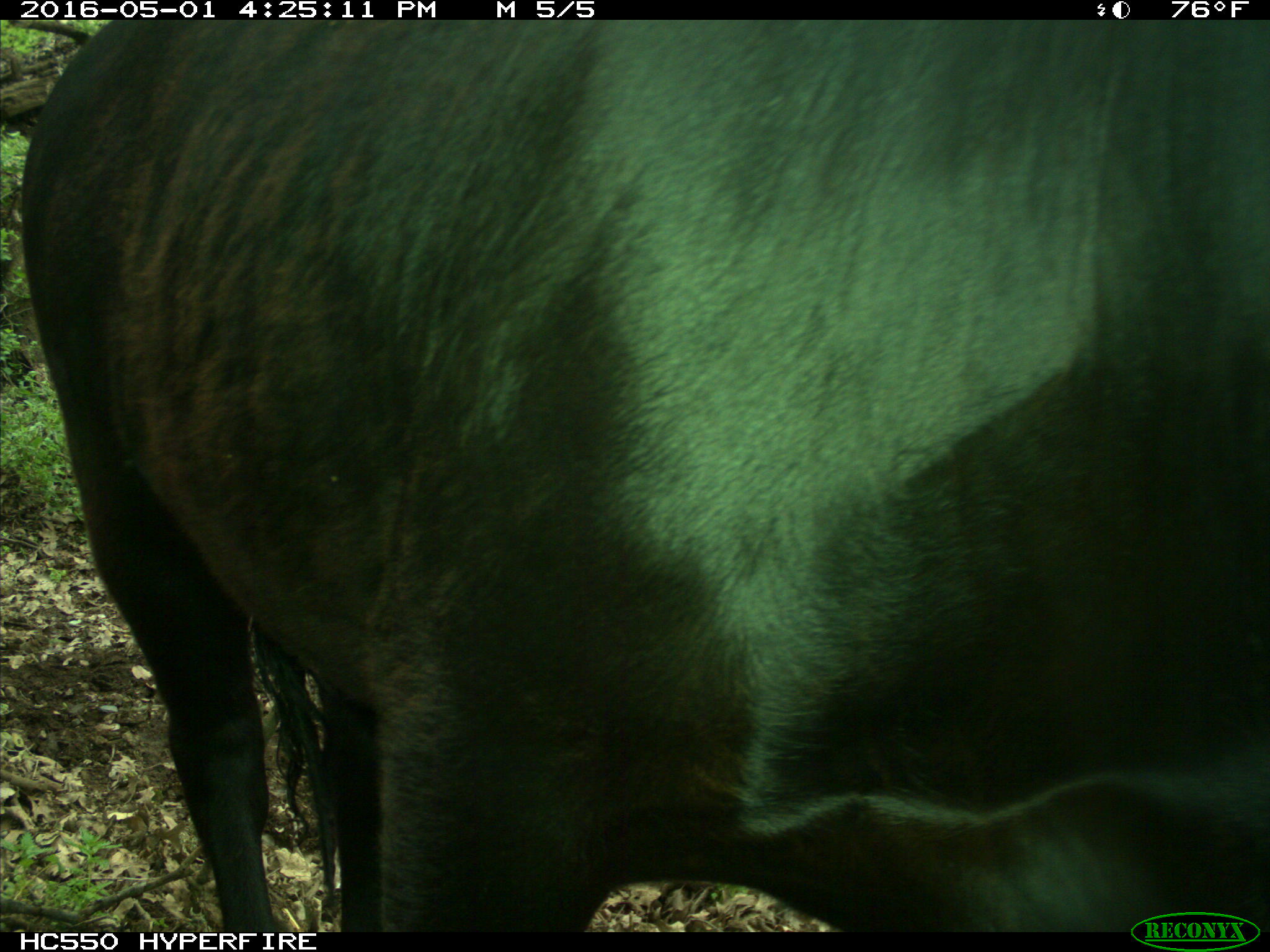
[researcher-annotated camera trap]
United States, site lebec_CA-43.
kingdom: Animalia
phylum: Chordata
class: Mammalia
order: Artiodactyla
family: Bovidae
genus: Bos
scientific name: Bos taurus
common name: domestic cow